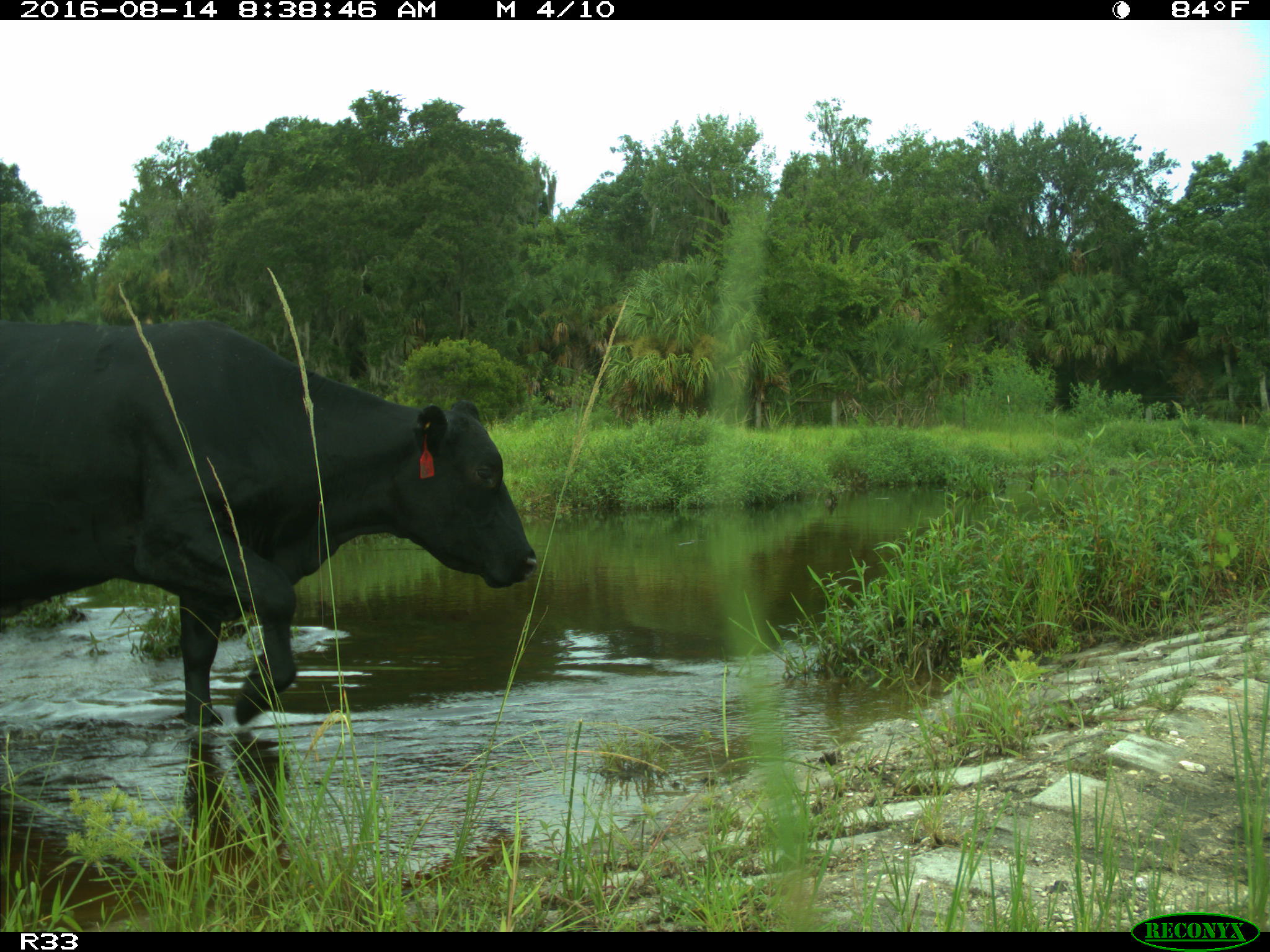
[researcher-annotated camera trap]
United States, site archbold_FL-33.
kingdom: Animalia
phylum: Chordata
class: Mammalia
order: Artiodactyla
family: Bovidae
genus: Bos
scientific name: Bos taurus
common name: domestic cow